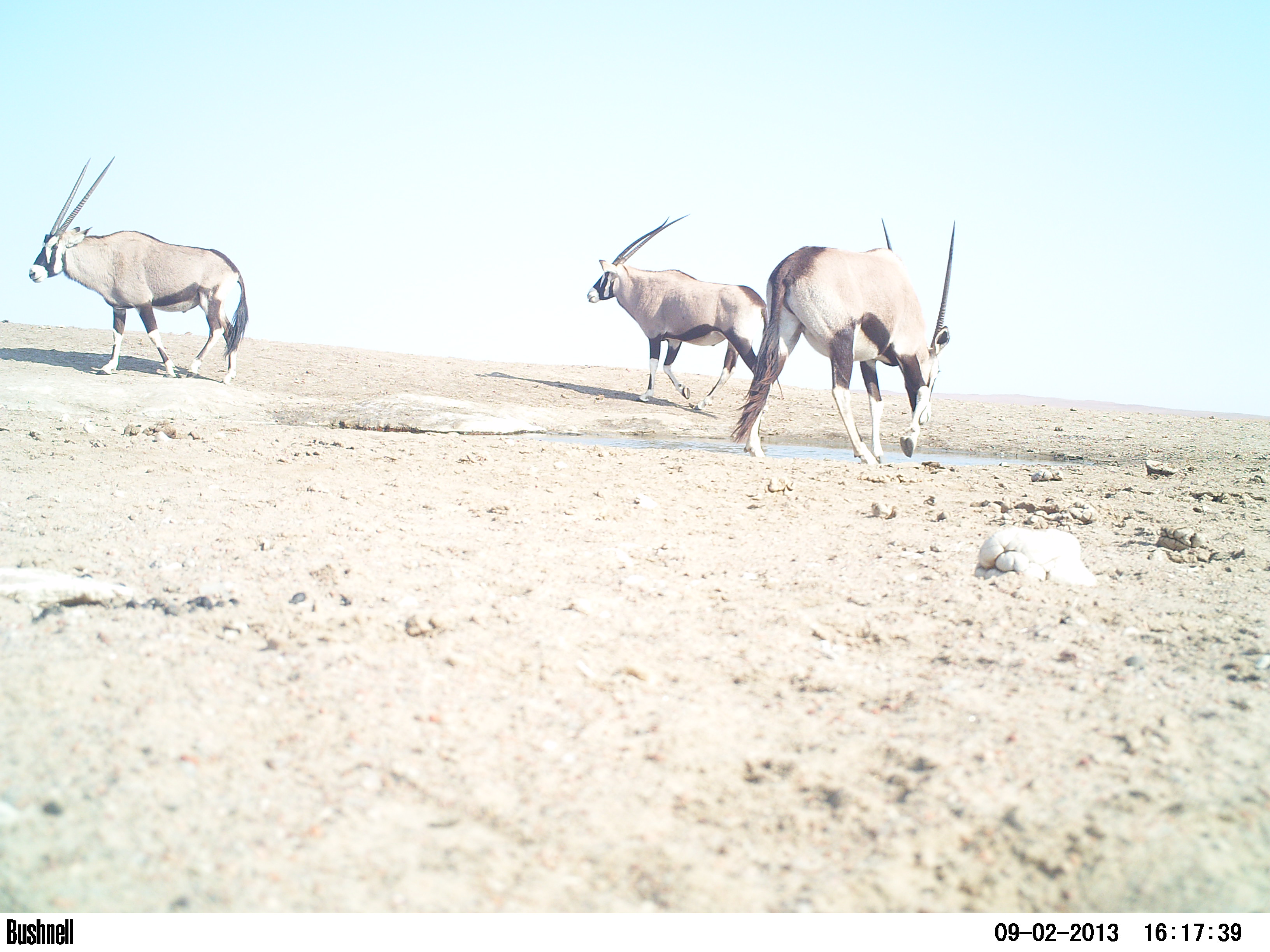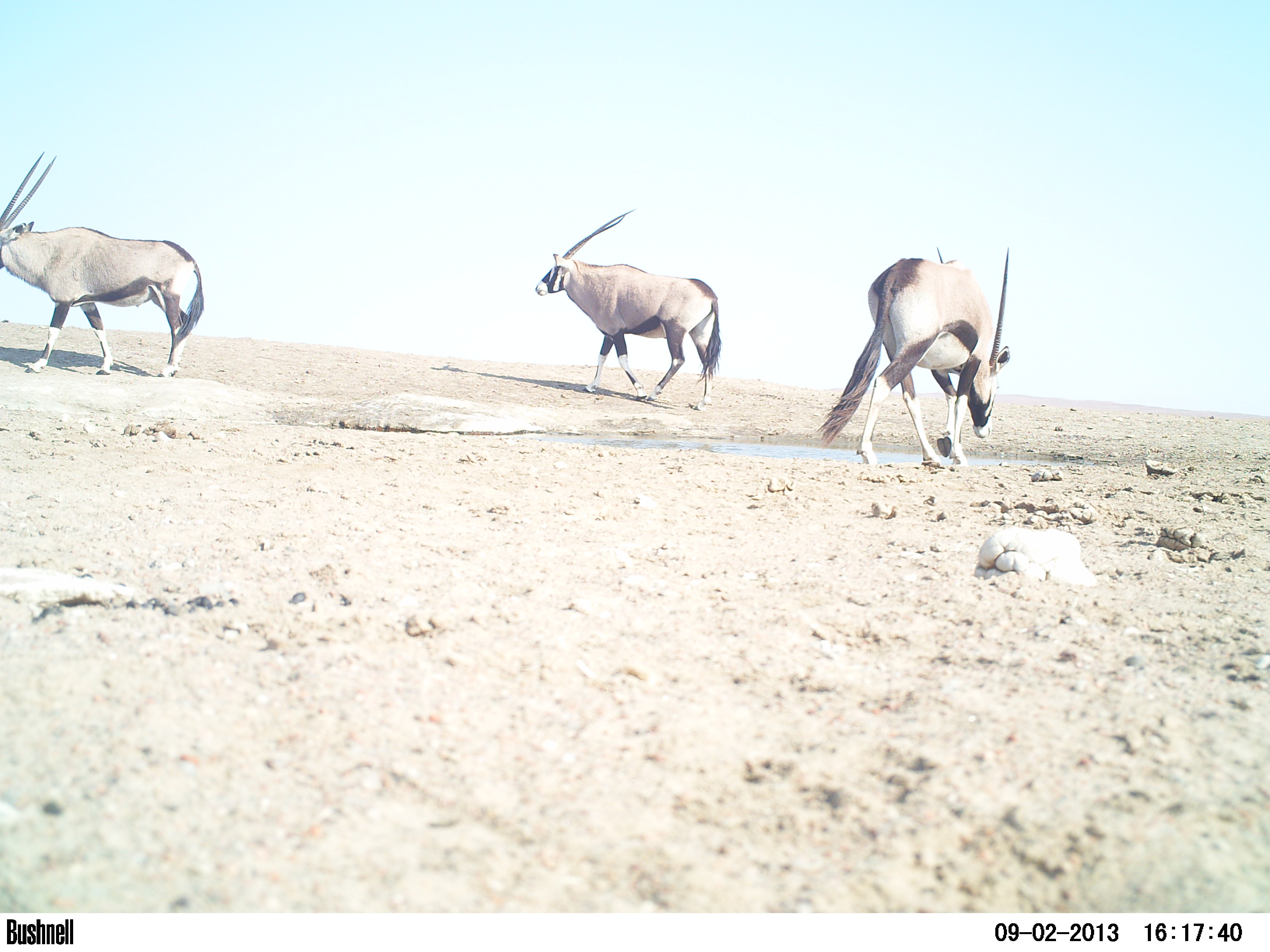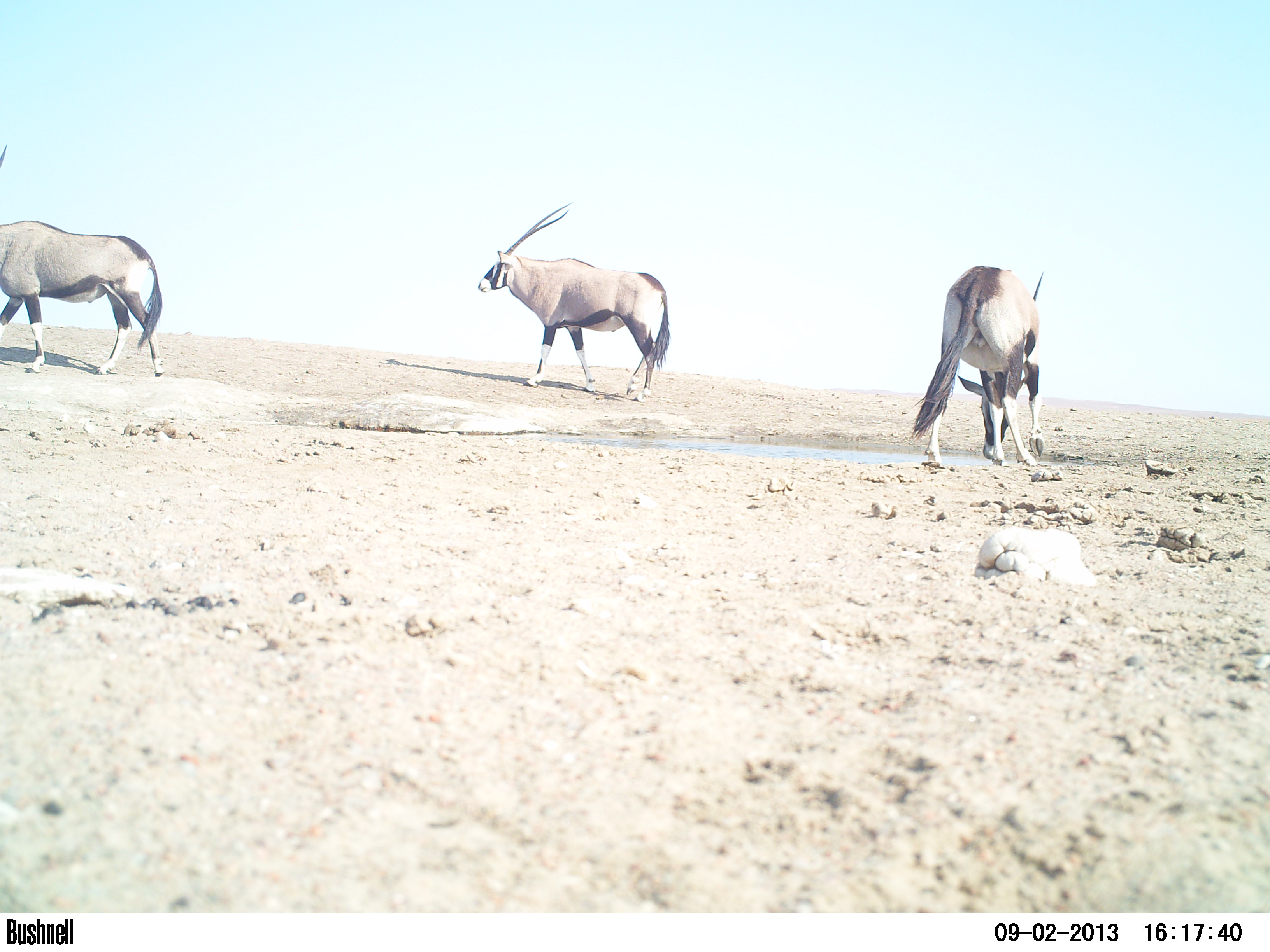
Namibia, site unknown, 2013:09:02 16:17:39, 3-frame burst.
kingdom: Animalia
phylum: Chordata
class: Mammalia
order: Artiodactyla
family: Bovidae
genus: Oryx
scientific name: Oryx gazella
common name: gemsbok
Oryx gazella (gemsbok).